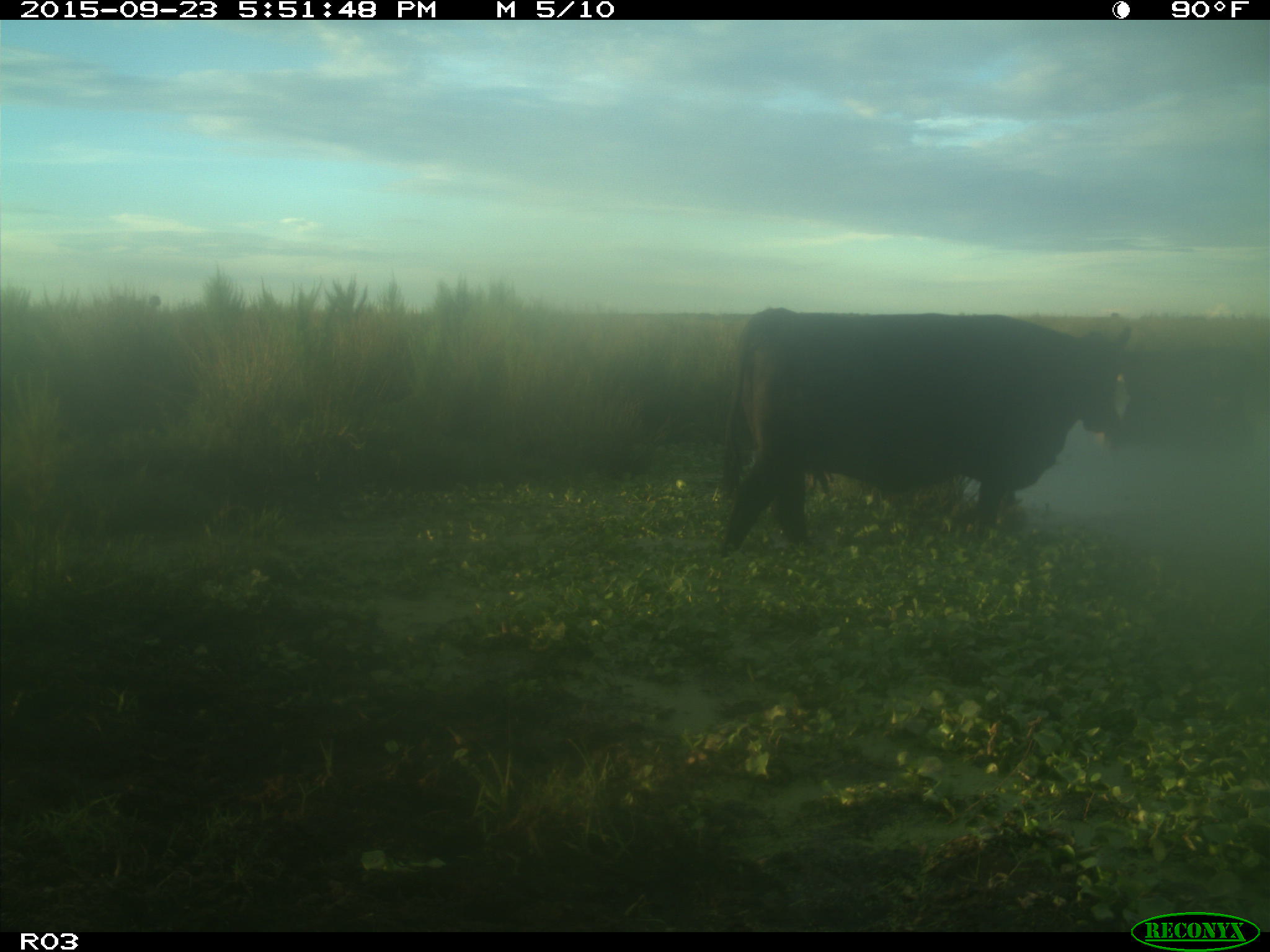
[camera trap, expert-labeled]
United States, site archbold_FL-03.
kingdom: Animalia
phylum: Chordata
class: Mammalia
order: Artiodactyla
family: Bovidae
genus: Bos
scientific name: Bos taurus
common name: domestic cow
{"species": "Bos taurus (domestic cow)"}